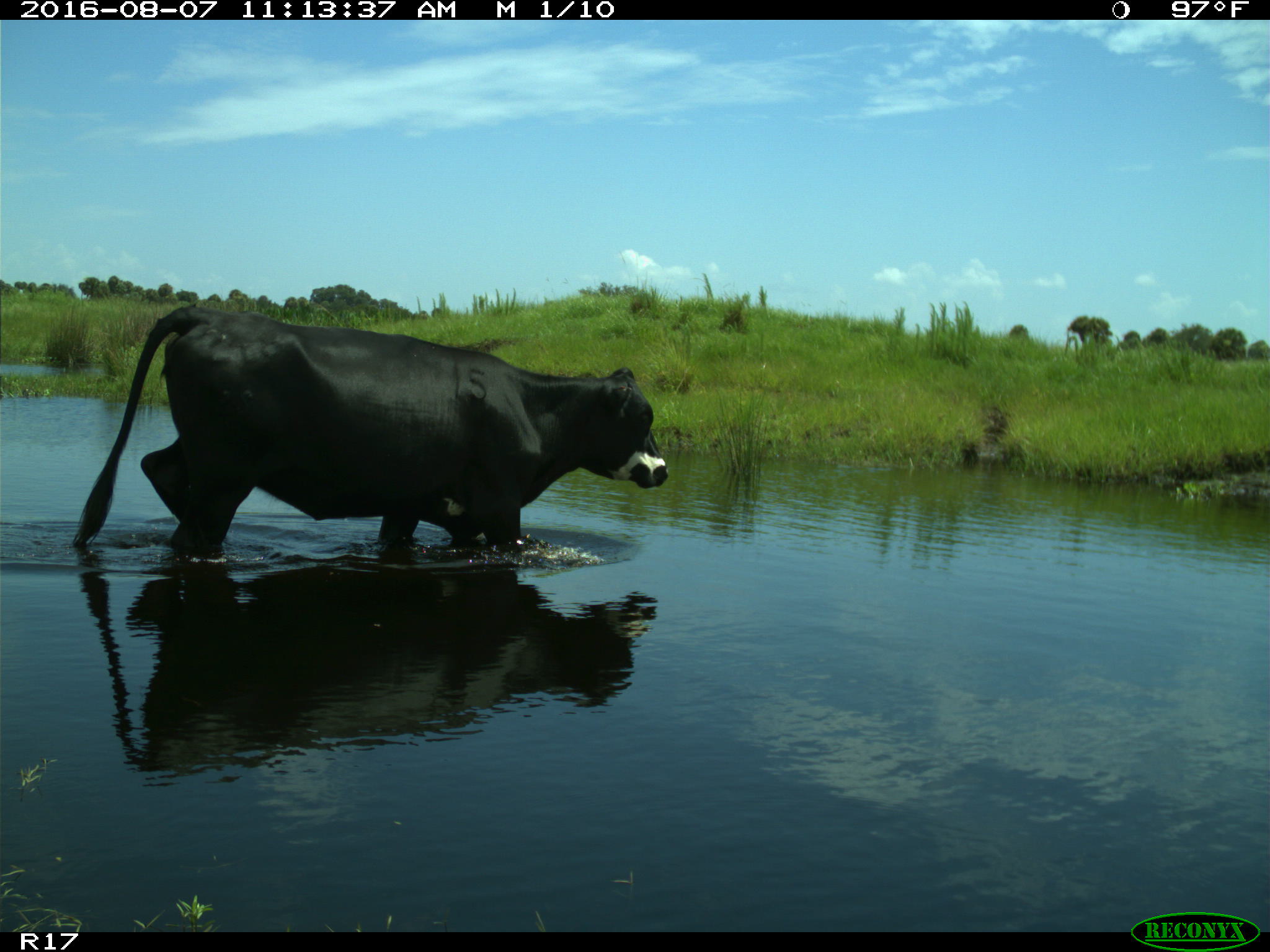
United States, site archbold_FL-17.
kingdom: Animalia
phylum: Chordata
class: Mammalia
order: Artiodactyla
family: Bovidae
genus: Bos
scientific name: Bos taurus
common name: domestic cow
Bos taurus (domestic cow).